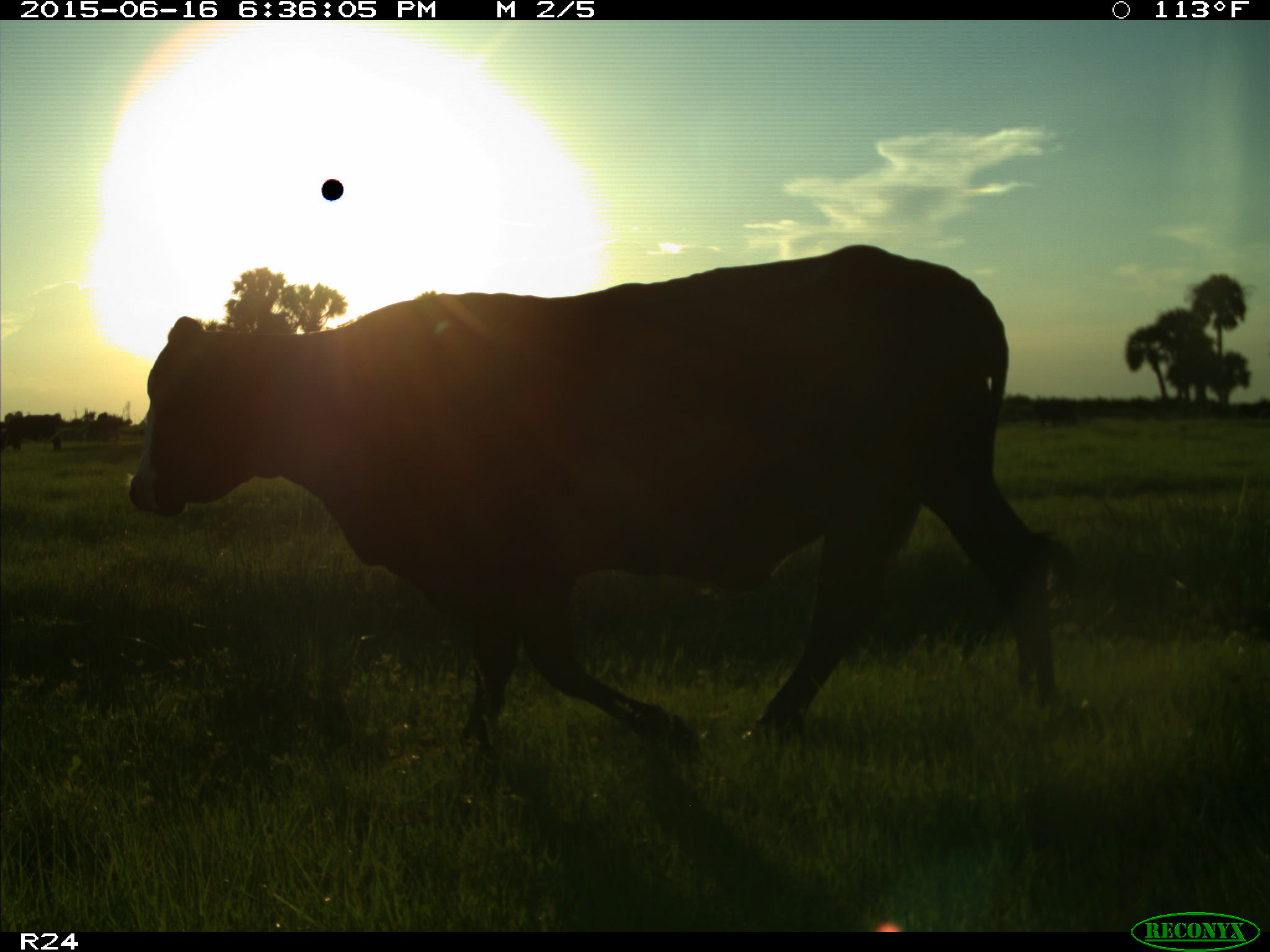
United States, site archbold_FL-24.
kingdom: Animalia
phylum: Chordata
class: Mammalia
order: Artiodactyla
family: Bovidae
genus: Bos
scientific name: Bos taurus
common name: domestic cow